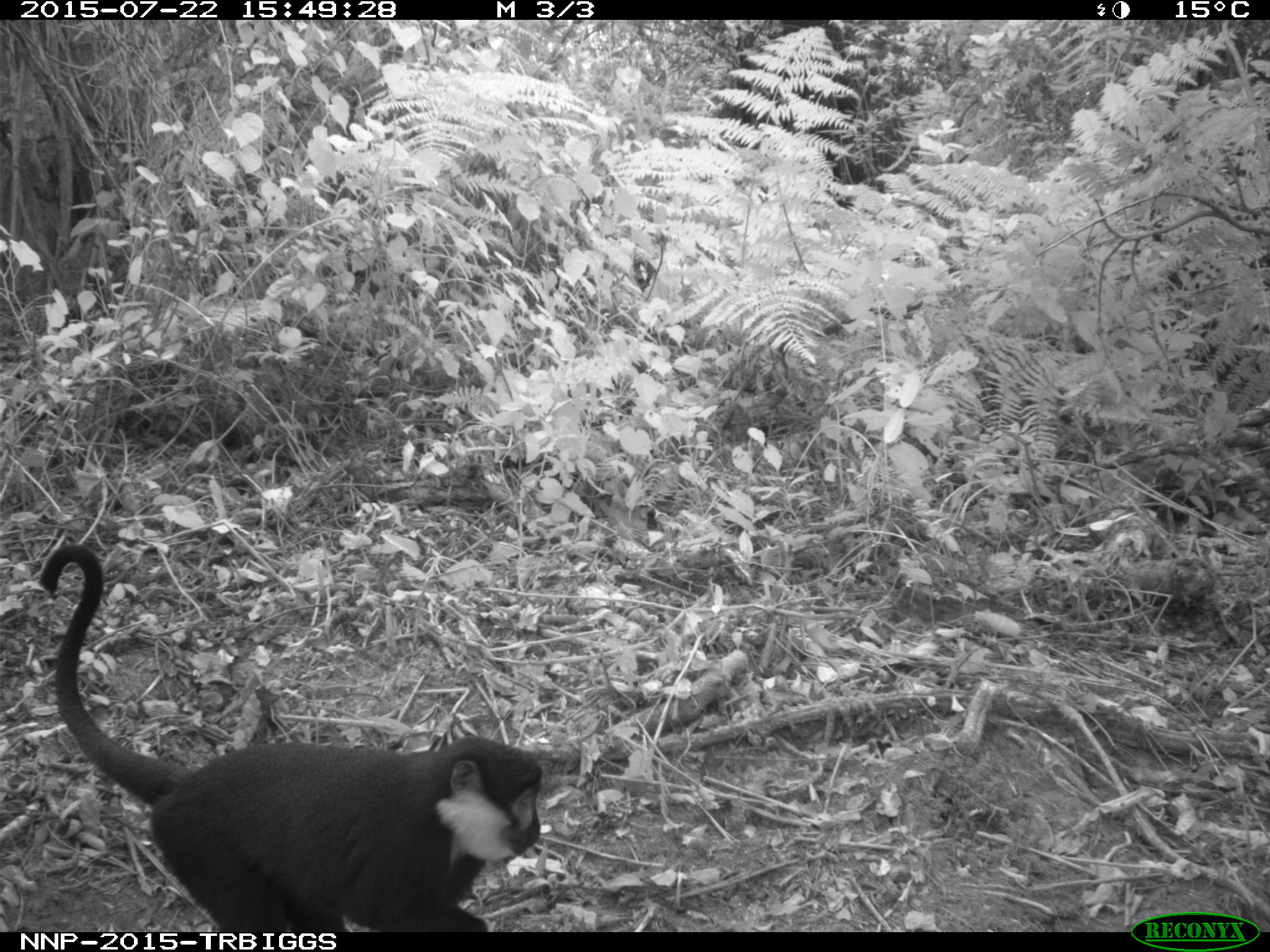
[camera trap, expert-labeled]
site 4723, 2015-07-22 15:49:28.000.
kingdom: Animalia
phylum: Chordata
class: Mammalia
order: Primates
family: Cercopithecidae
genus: Allochrocebus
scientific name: Allochrocebus lhoesti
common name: l'hoest's monkey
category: cercopithecus lhoesti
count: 1